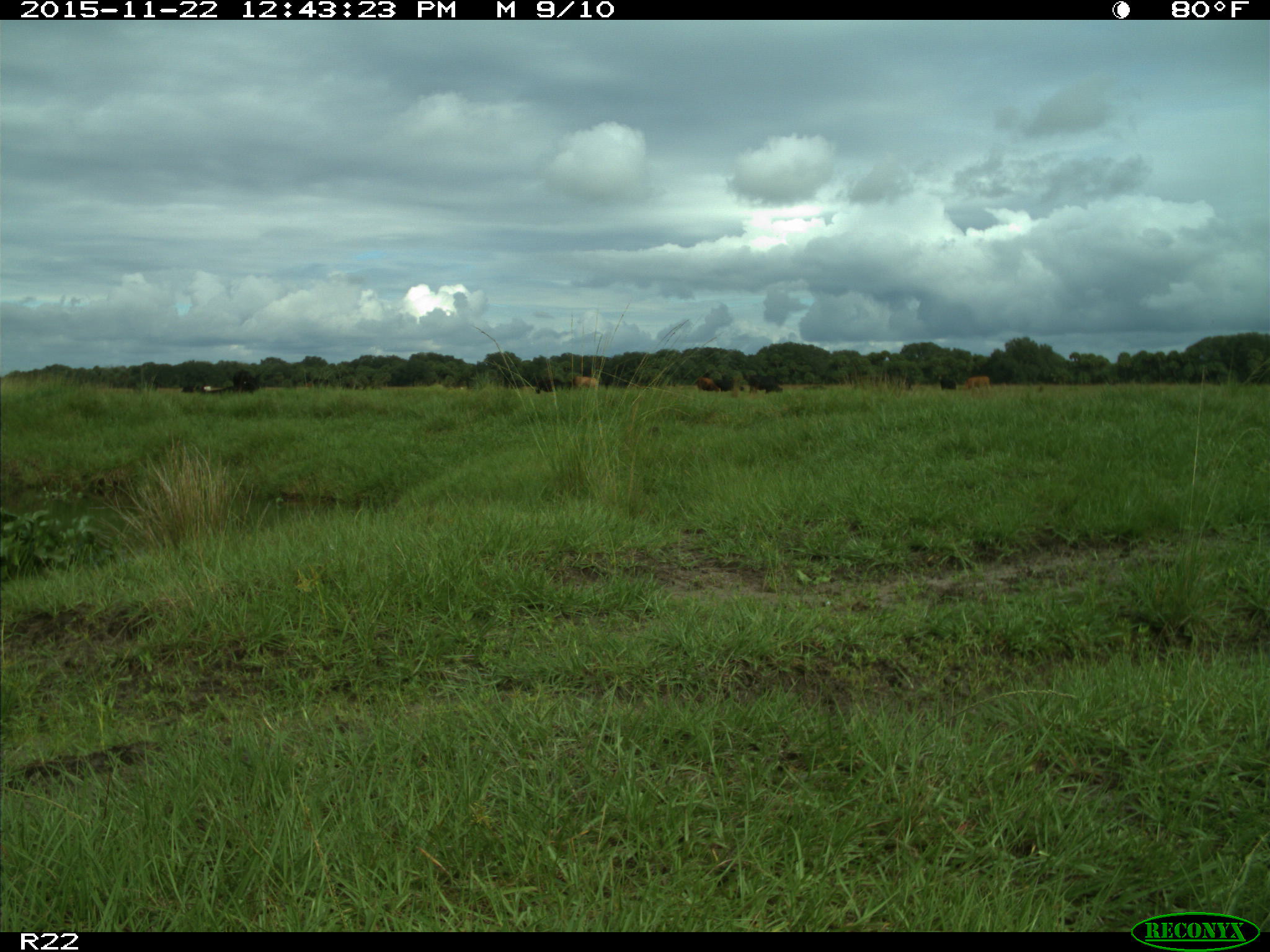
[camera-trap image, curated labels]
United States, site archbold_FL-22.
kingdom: Animalia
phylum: Chordata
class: Mammalia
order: Artiodactyla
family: Bovidae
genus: Bos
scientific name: Bos taurus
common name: domestic cow